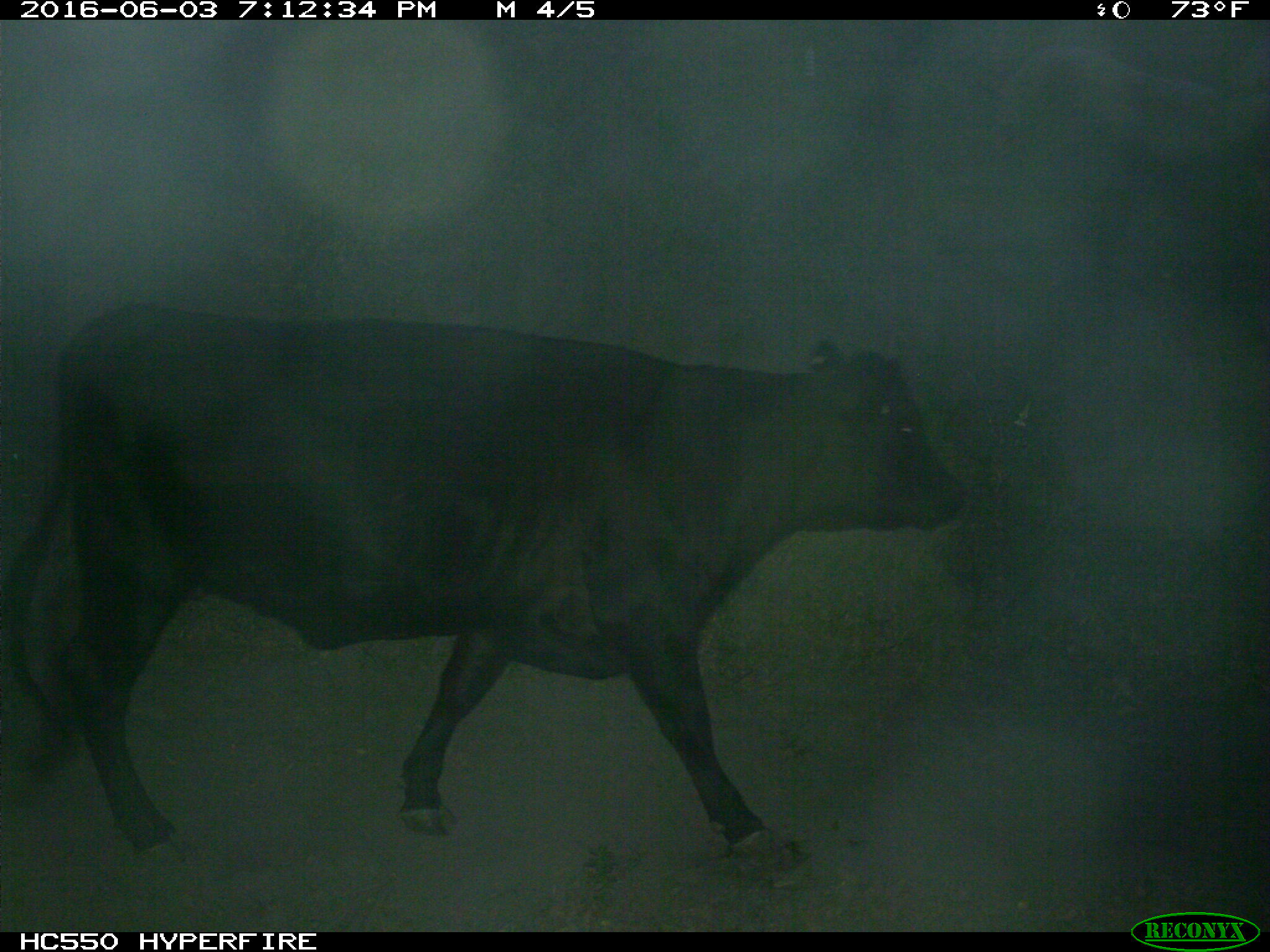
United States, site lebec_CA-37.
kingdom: Animalia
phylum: Chordata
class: Mammalia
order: Artiodactyla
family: Bovidae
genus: Bos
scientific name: Bos taurus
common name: domestic cow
Bos taurus (domestic cow).